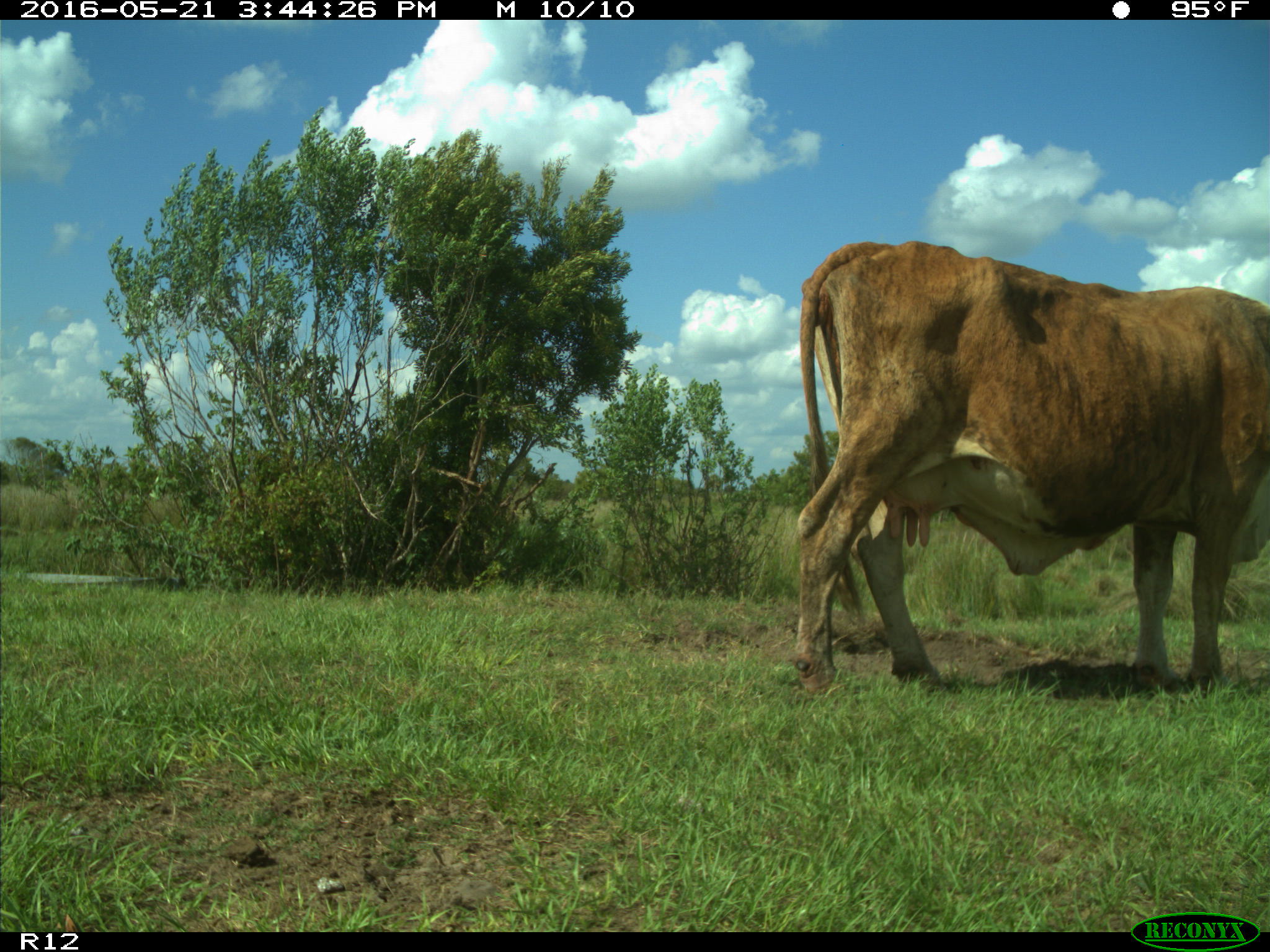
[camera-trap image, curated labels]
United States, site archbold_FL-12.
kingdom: Animalia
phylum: Chordata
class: Mammalia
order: Artiodactyla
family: Bovidae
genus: Bos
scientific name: Bos taurus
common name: domestic cow